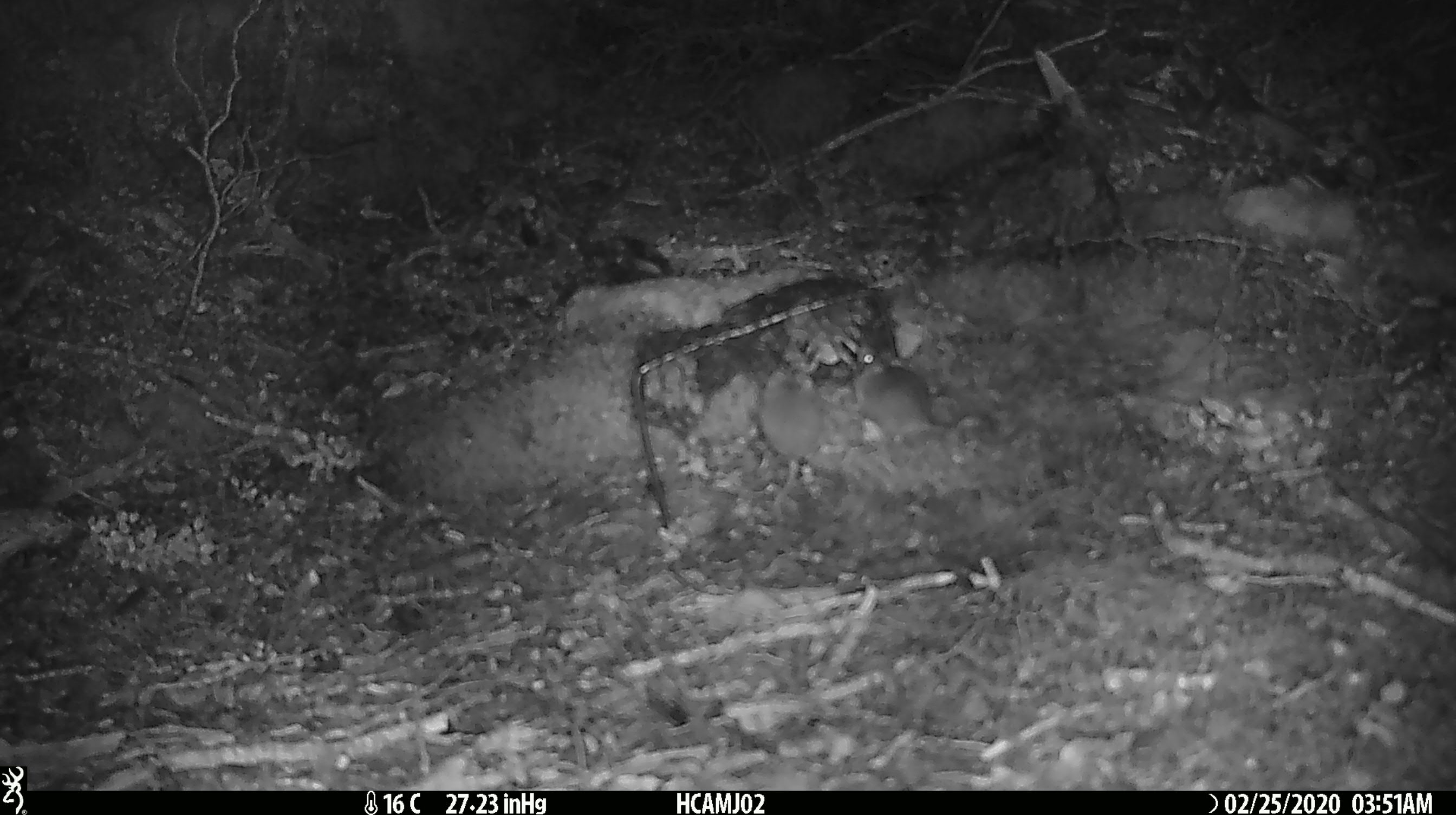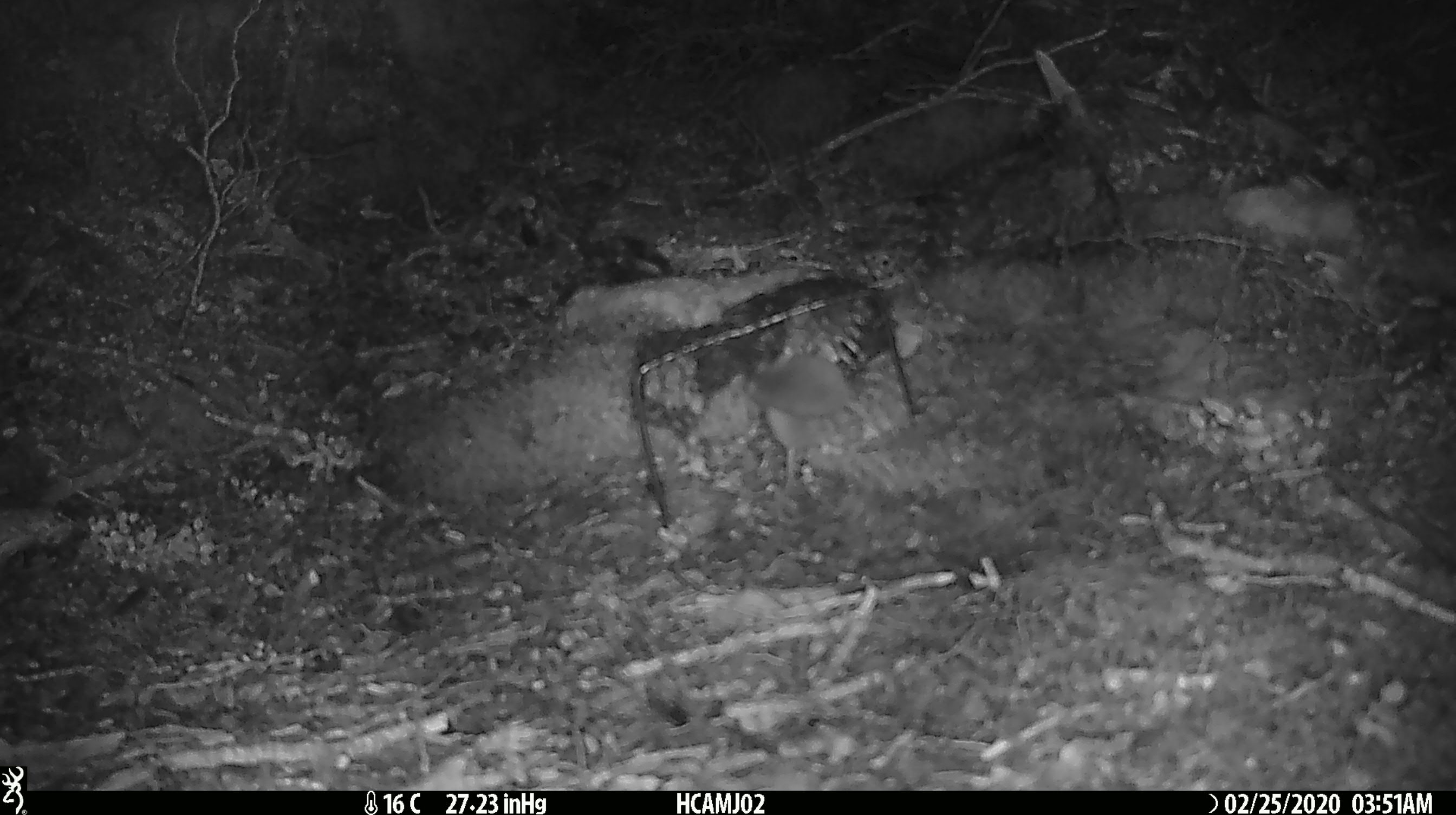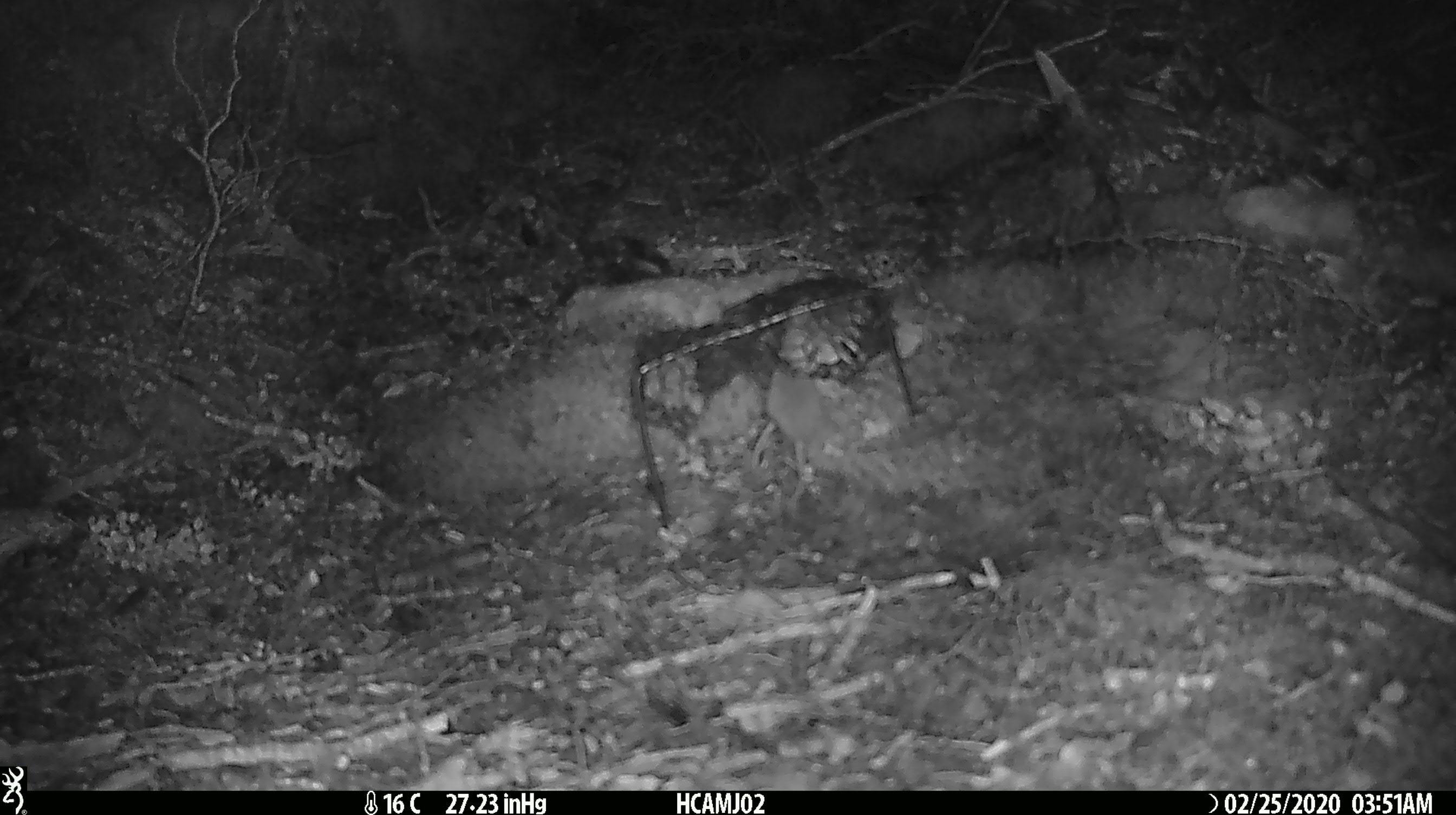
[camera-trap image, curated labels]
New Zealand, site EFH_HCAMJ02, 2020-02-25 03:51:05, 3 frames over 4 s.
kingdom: Animalia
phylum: Chordata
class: Mammalia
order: Rodentia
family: Muridae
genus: Mus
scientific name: Mus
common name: mouse